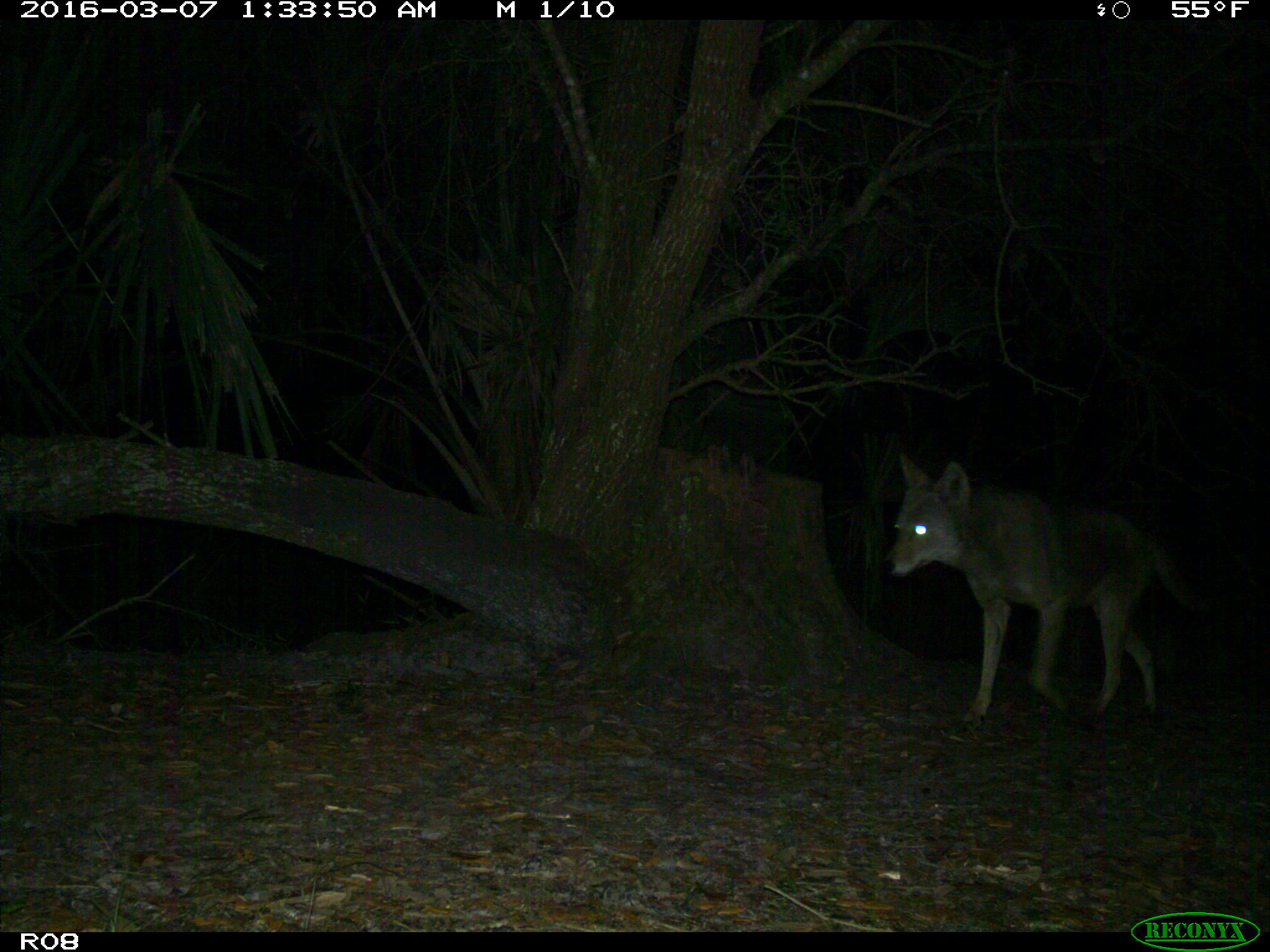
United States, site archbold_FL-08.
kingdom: Animalia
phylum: Chordata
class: Mammalia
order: Carnivora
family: Canidae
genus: Canis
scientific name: Canis latrans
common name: coyote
Canis latrans (coyote).